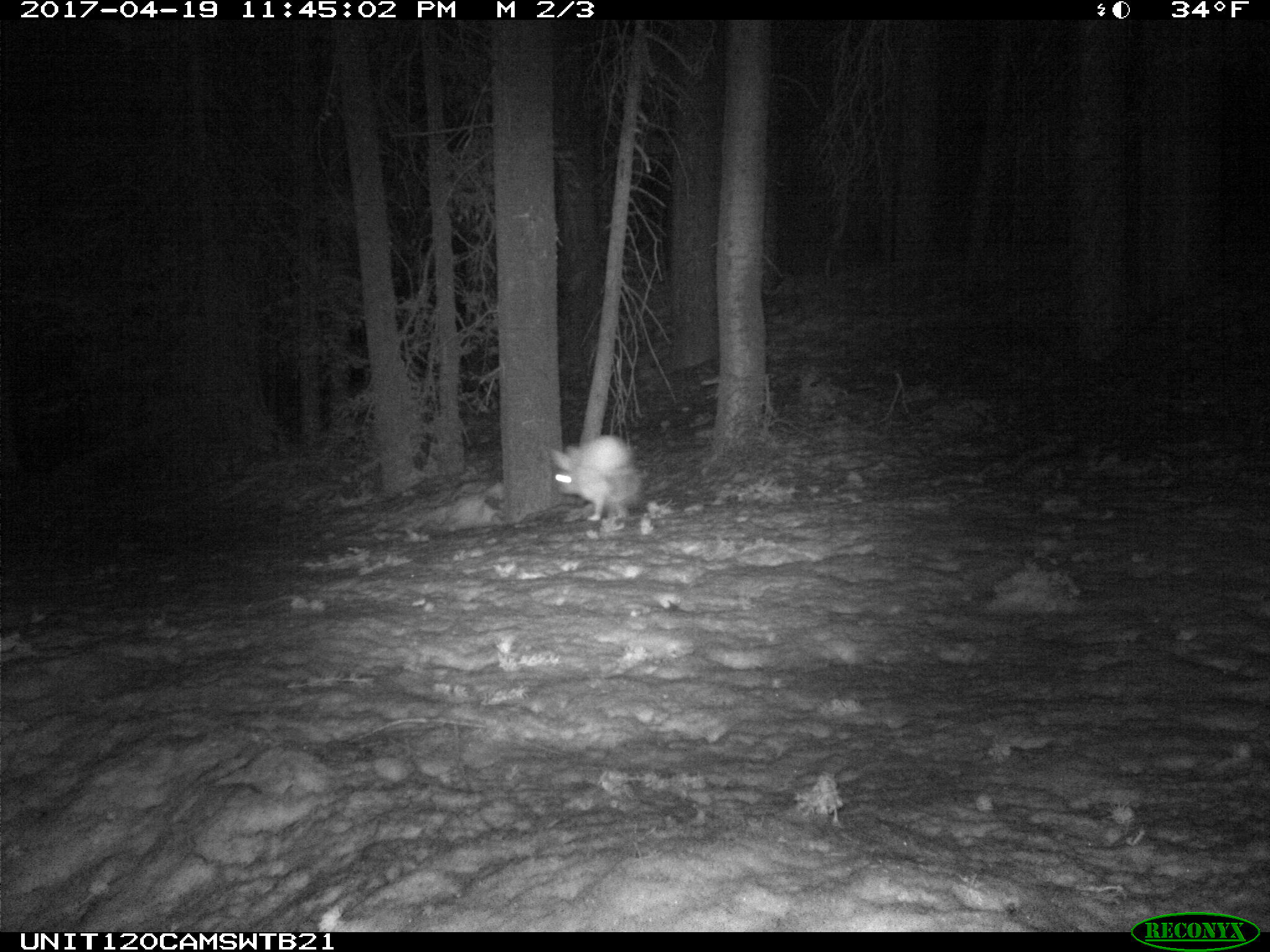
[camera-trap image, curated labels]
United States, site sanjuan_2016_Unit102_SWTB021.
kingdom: Animalia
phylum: Chordata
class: Mammalia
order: Lagomorpha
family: Leporidae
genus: Lepus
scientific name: Lepus americanus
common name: snowshoe hare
Lepus americanus (snowshoe hare).